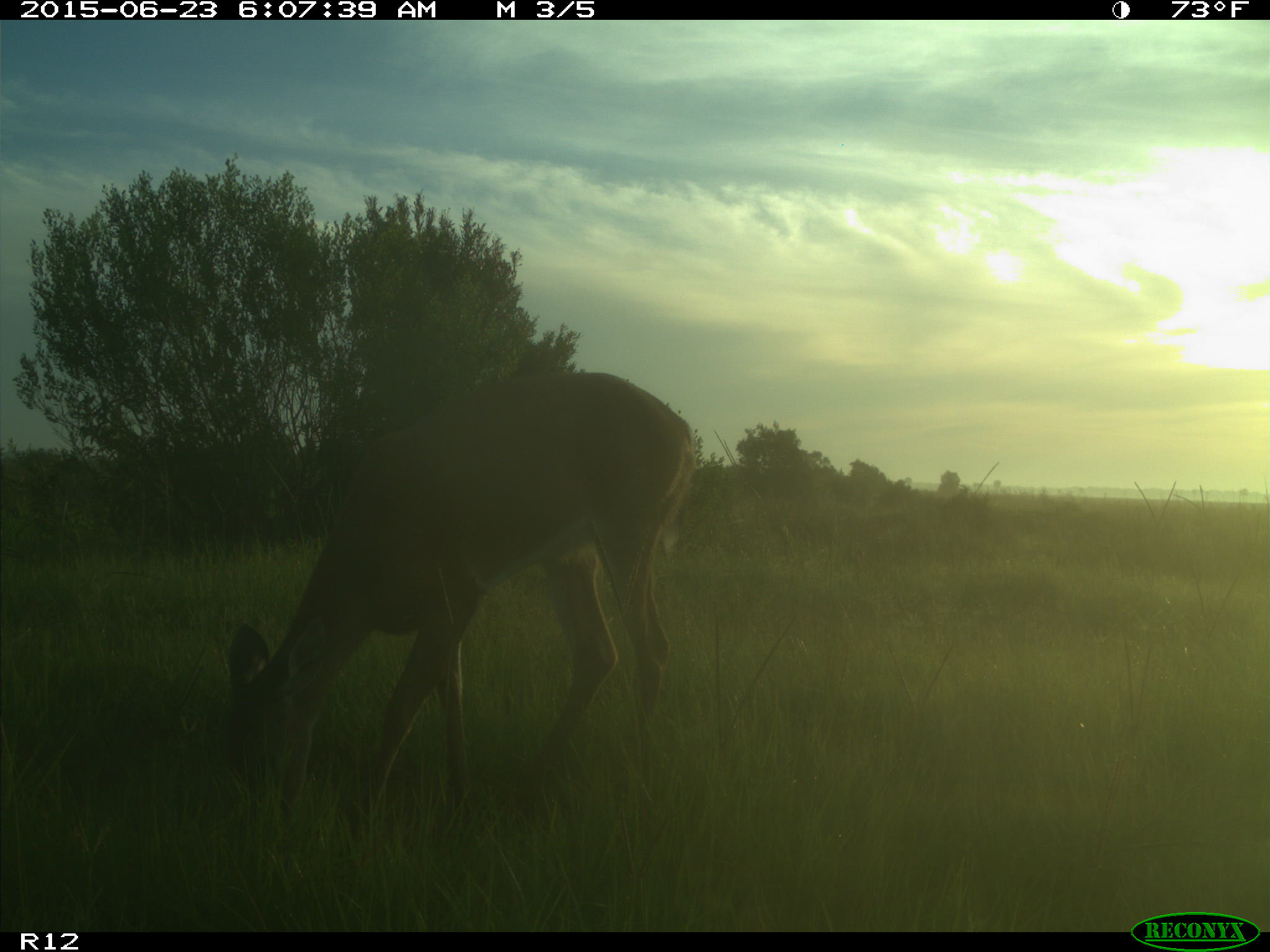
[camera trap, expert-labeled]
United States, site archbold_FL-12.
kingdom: Animalia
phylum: Chordata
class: Mammalia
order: Artiodactyla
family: Cervidae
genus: Odocoileus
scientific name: Odocoileus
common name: deer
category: unidentified deer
Unidentified deer (deer) (Odocoileus).